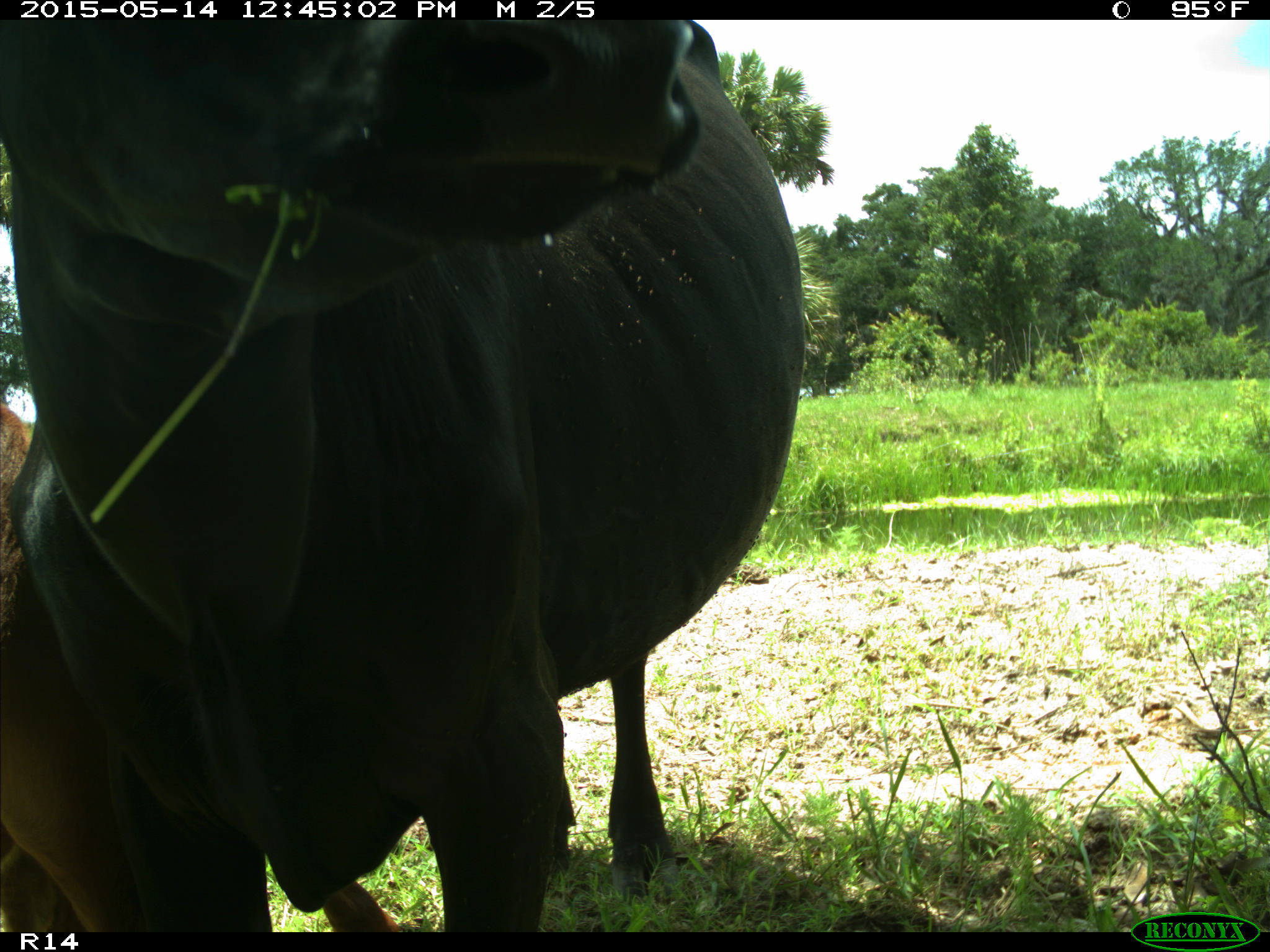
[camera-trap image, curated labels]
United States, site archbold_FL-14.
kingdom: Animalia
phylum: Chordata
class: Mammalia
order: Artiodactyla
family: Bovidae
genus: Bos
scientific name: Bos taurus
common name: domestic cow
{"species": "Bos taurus (domestic cow)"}